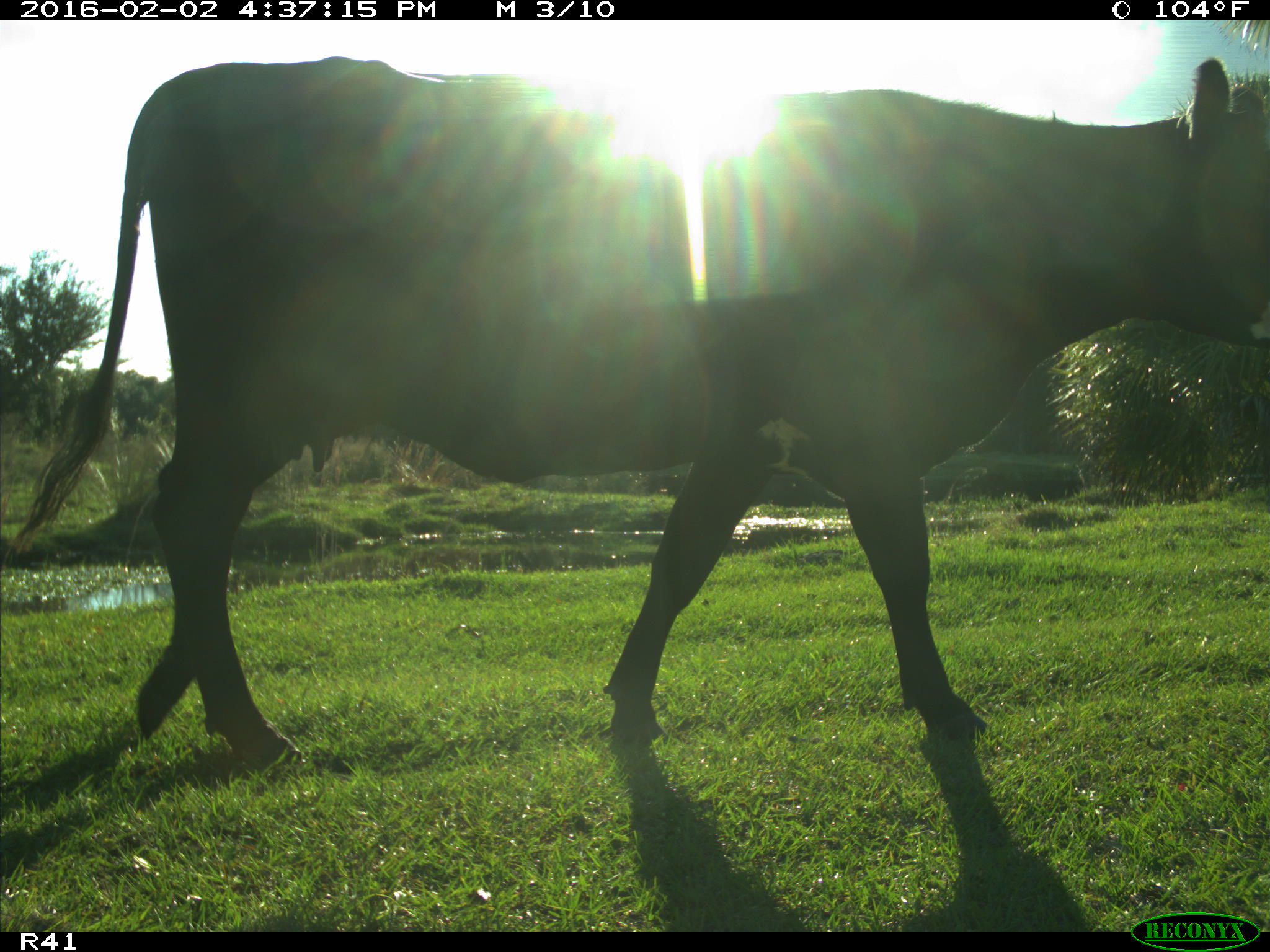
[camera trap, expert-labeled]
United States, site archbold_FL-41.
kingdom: Animalia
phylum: Chordata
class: Mammalia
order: Artiodactyla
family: Bovidae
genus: Bos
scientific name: Bos taurus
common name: domestic cow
Bos taurus (domestic cow).